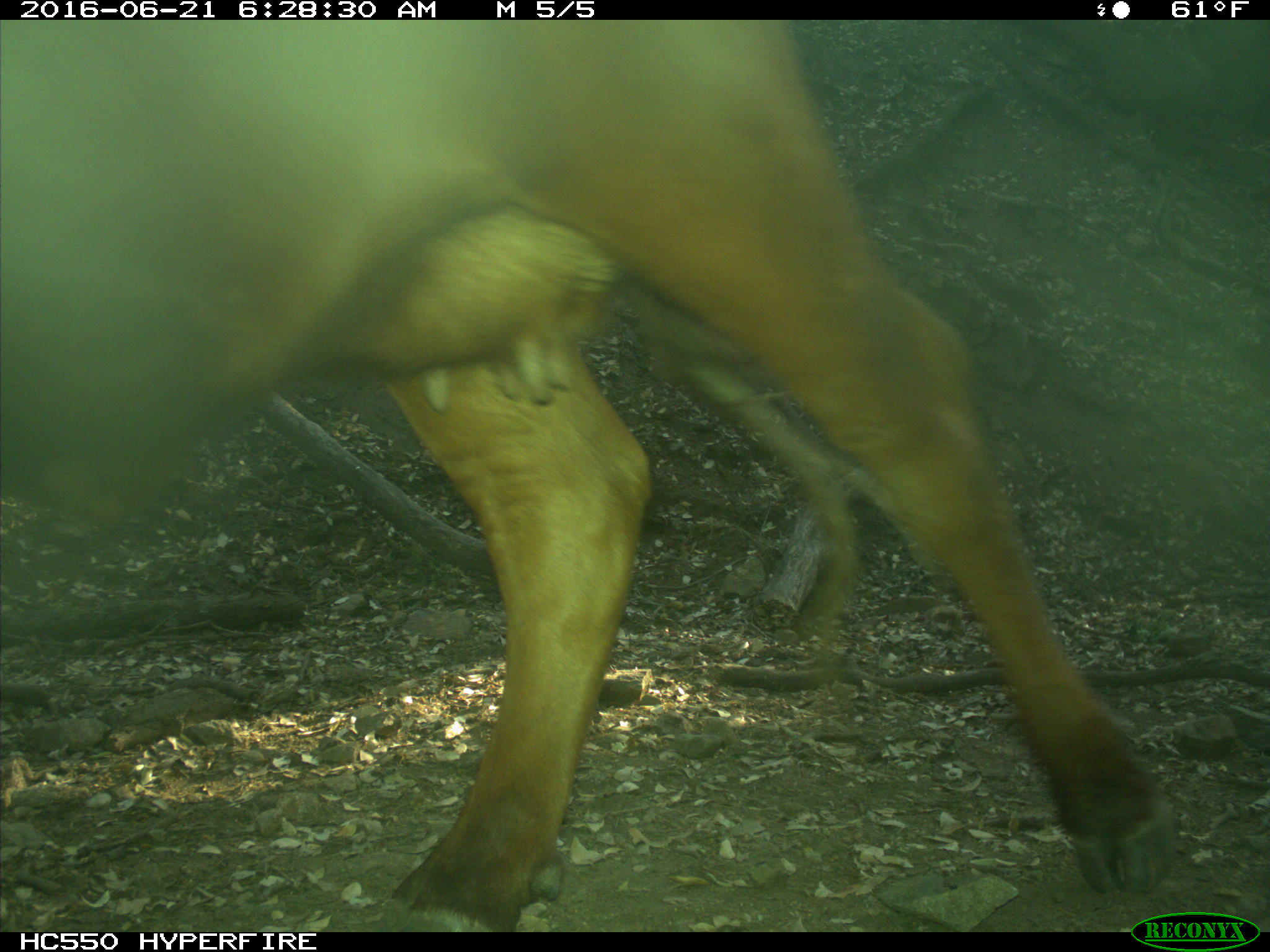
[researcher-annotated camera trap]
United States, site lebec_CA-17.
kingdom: Animalia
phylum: Chordata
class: Mammalia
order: Artiodactyla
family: Bovidae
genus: Bos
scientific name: Bos taurus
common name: domestic cow